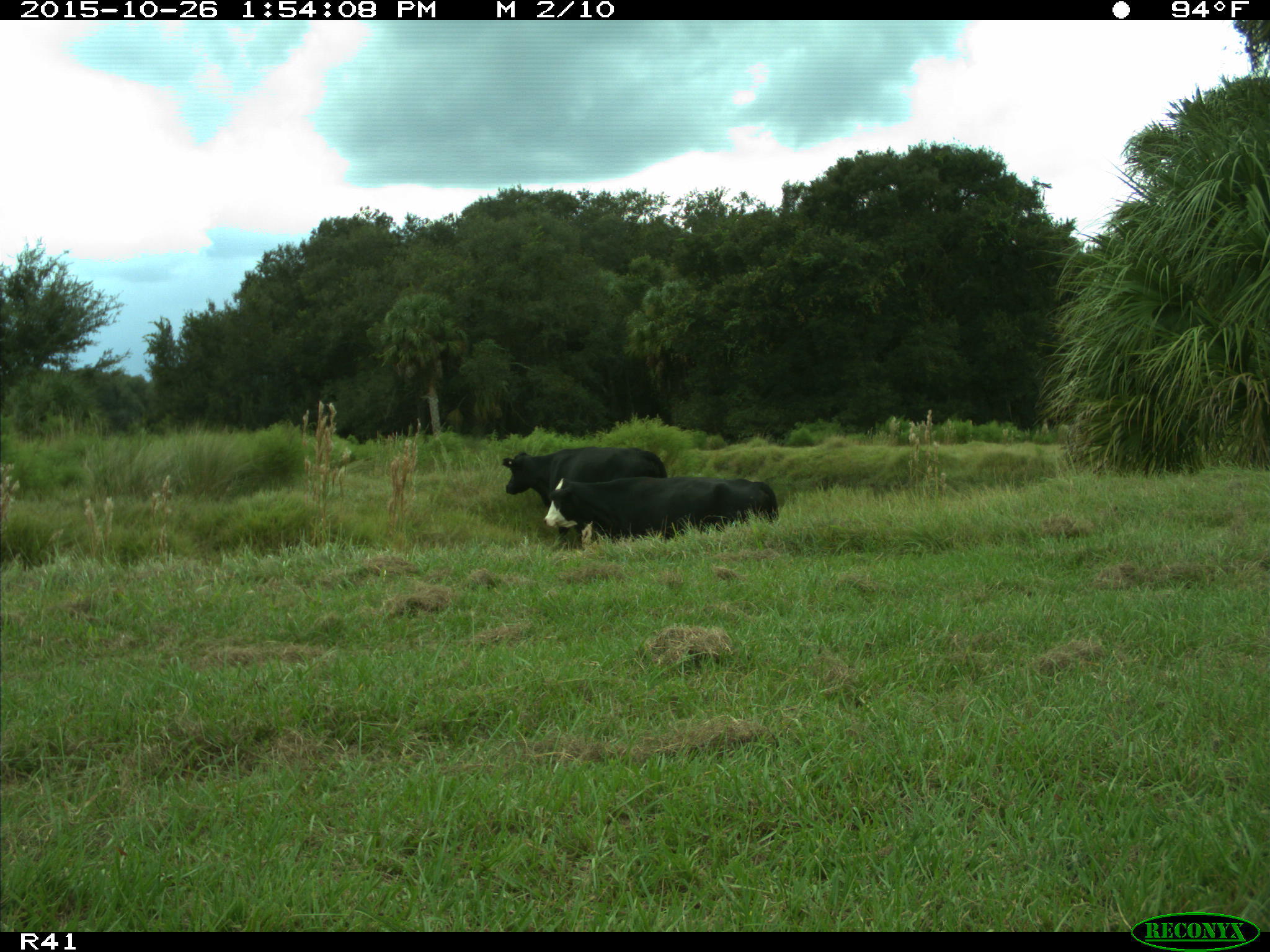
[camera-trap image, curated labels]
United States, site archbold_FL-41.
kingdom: Animalia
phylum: Chordata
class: Mammalia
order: Artiodactyla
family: Bovidae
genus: Bos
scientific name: Bos taurus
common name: domestic cow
Bos taurus (domestic cow).